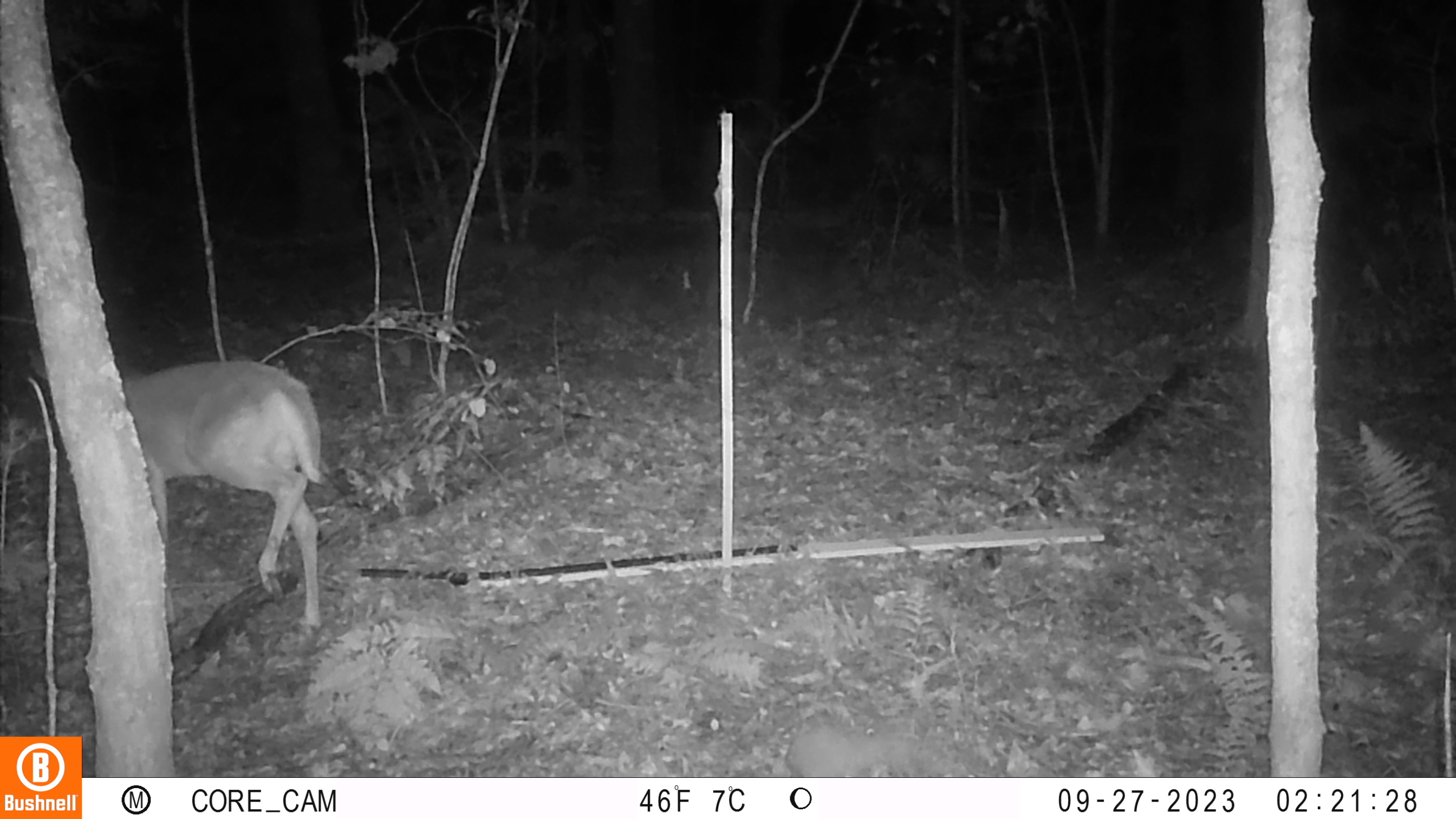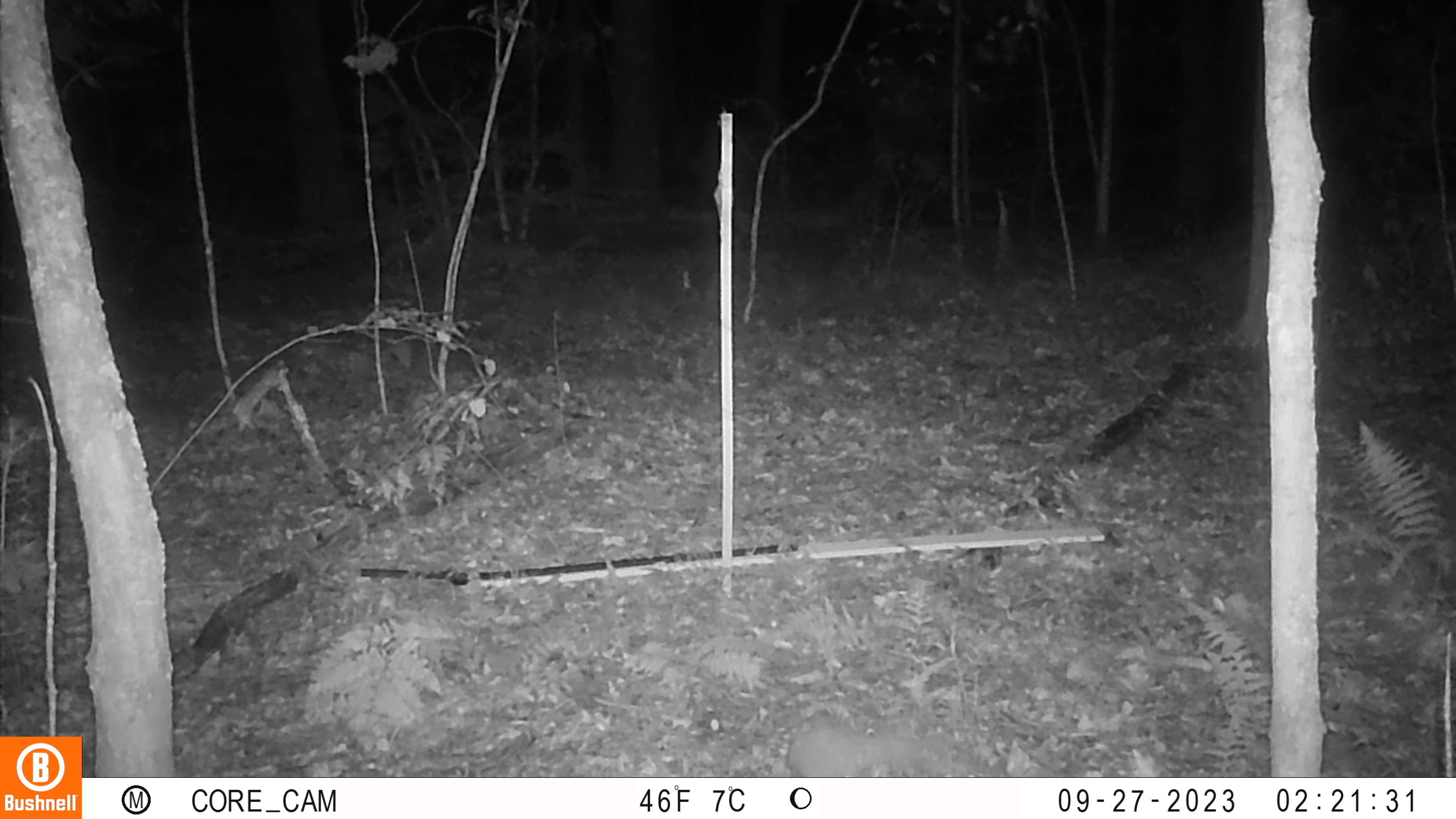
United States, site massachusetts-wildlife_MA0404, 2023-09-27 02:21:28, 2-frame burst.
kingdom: Animalia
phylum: Chordata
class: Mammalia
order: Artiodactyla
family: Cervidae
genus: Odocoileus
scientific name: Odocoileus virginianus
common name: white-tailed deer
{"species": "white-tailed deer (Odocoileus virginianus)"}